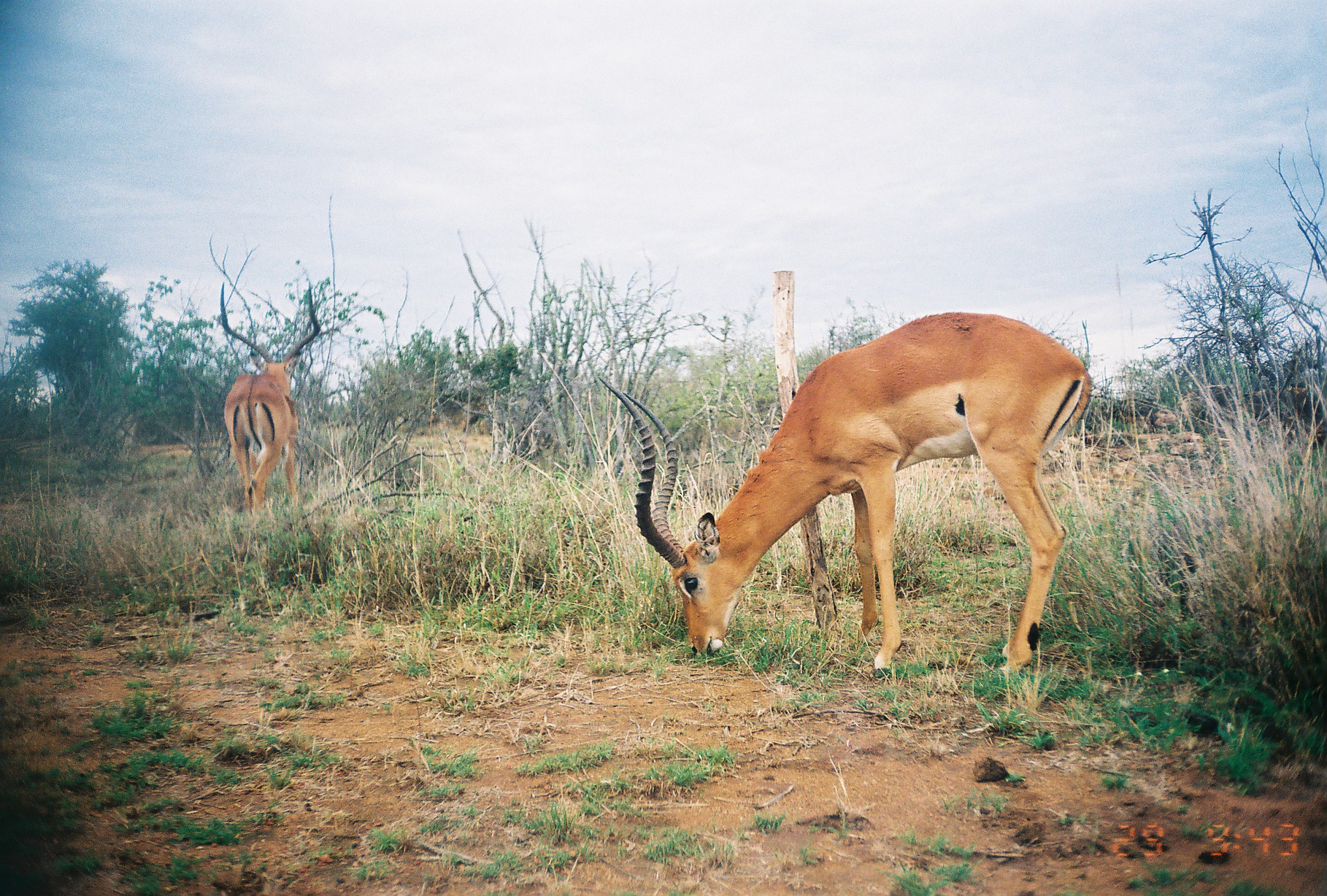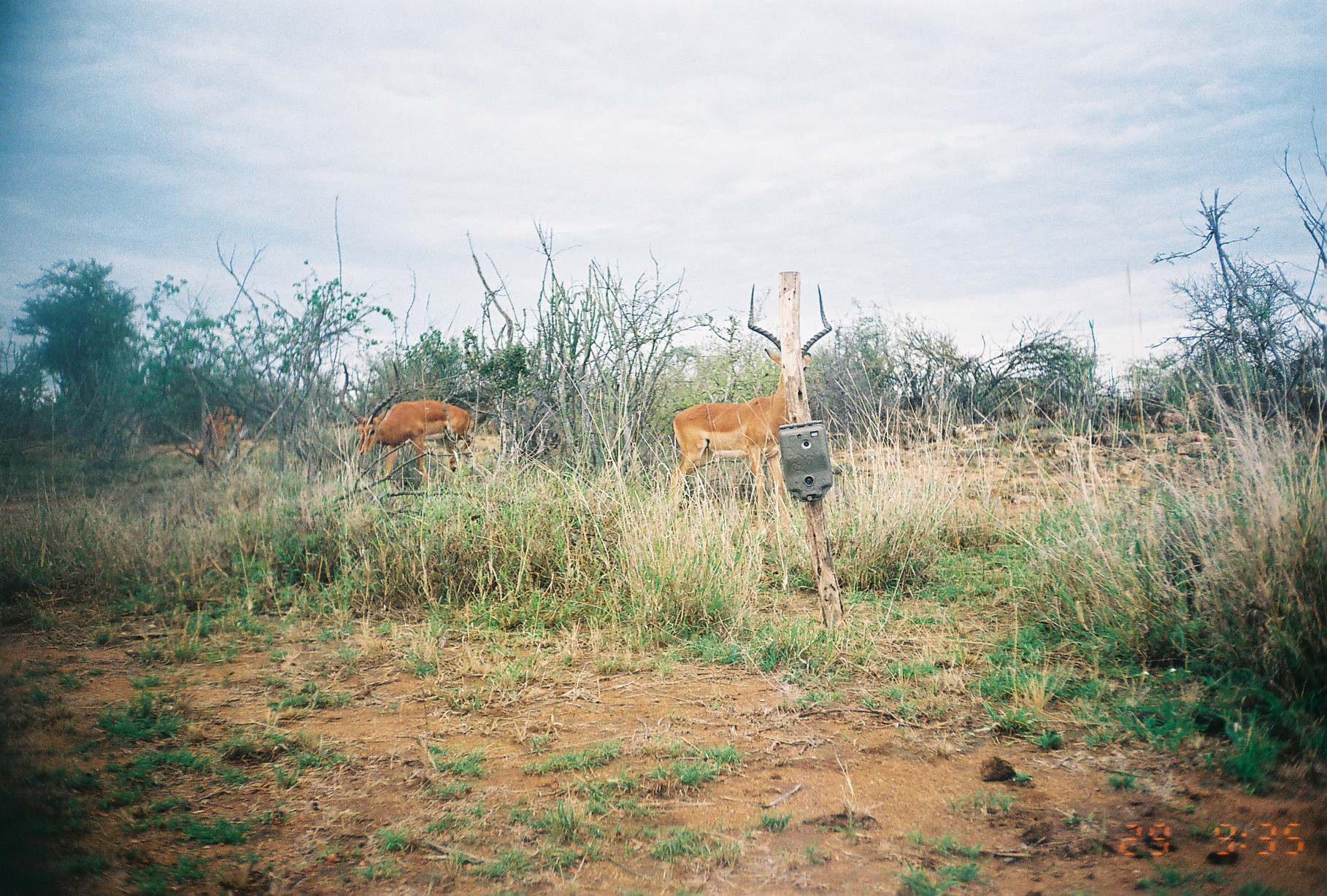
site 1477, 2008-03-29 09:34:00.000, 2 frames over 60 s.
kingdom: Animalia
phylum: Chordata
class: Mammalia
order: Artiodactyla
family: Bovidae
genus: Aepyceros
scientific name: Aepyceros melampus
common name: impala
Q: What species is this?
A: Aepyceros melampus (impala).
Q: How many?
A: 2.